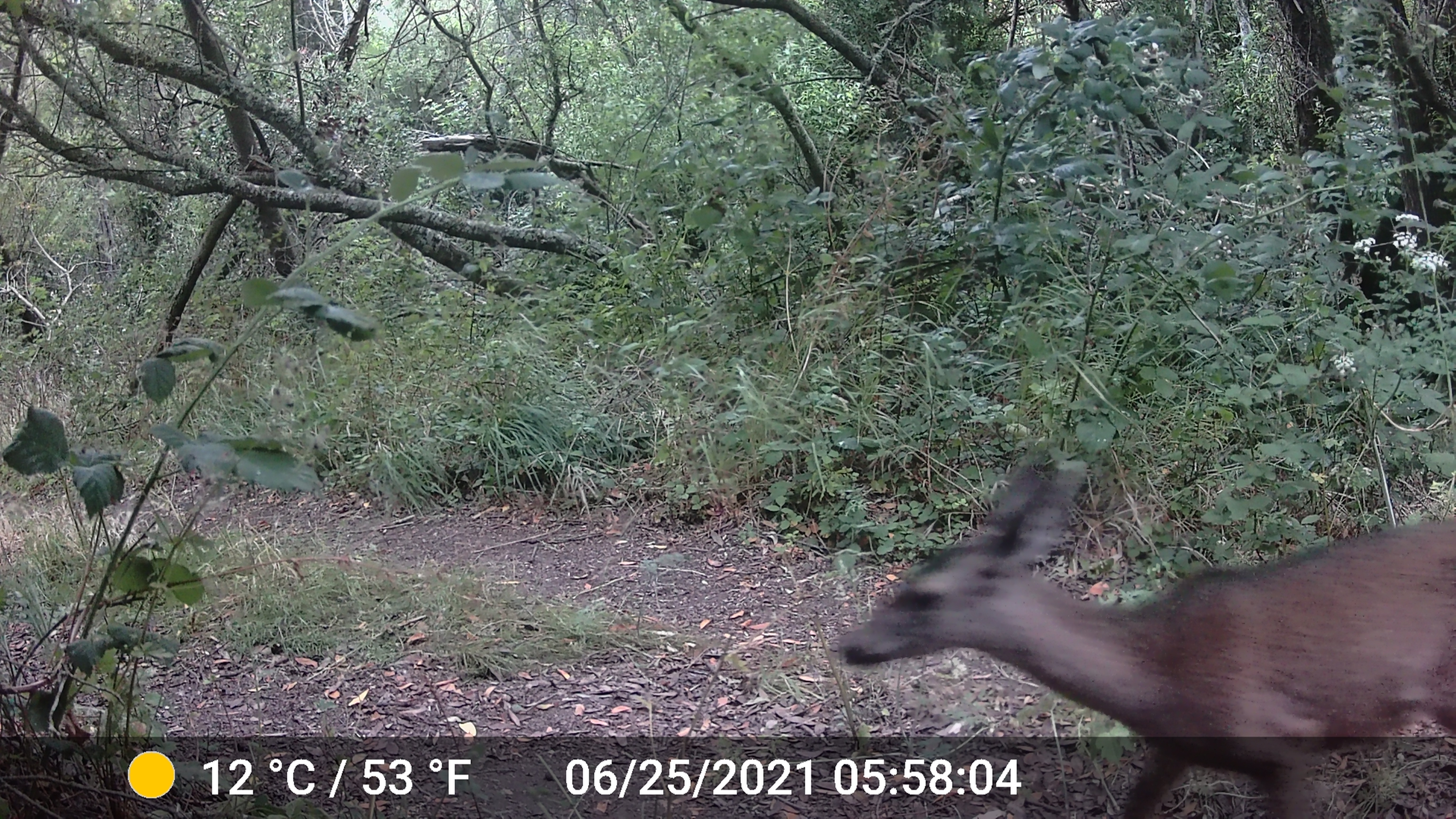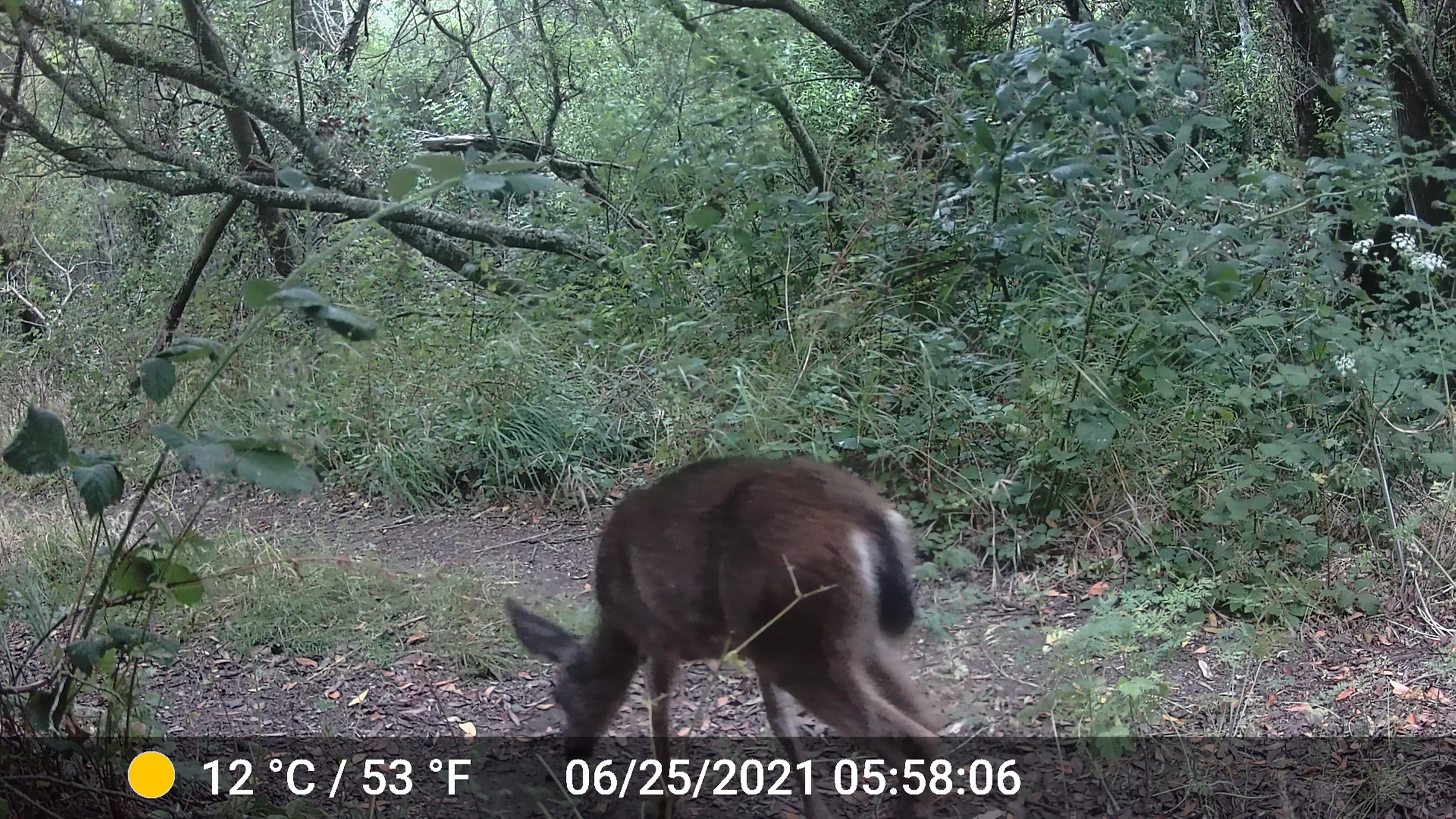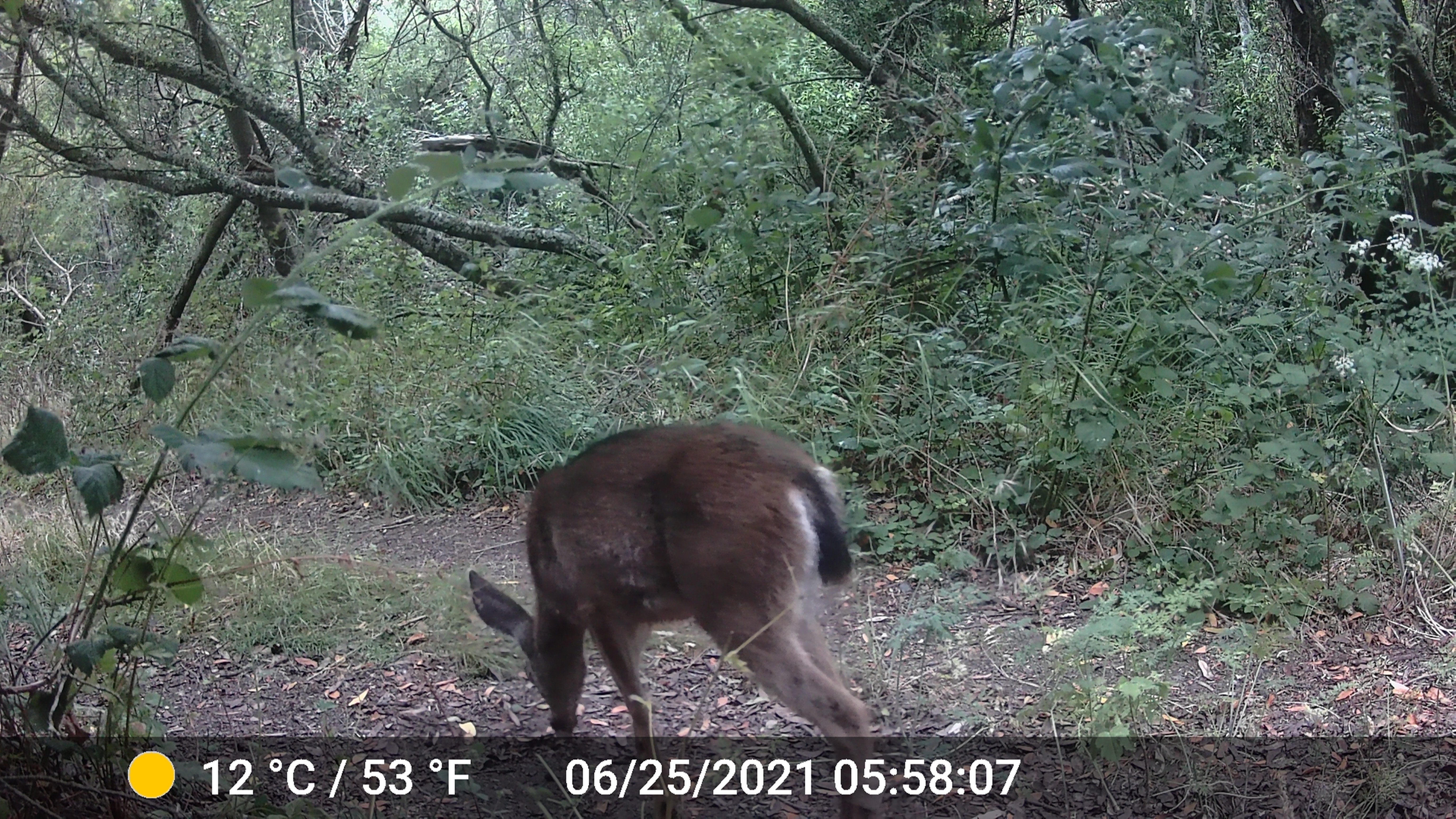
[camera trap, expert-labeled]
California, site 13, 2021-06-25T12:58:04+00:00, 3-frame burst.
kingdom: Animalia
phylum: Chordata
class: Mammalia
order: Artiodactyla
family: Cervidae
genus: Odocoileus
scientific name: Odocoileus hemionus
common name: mule deer